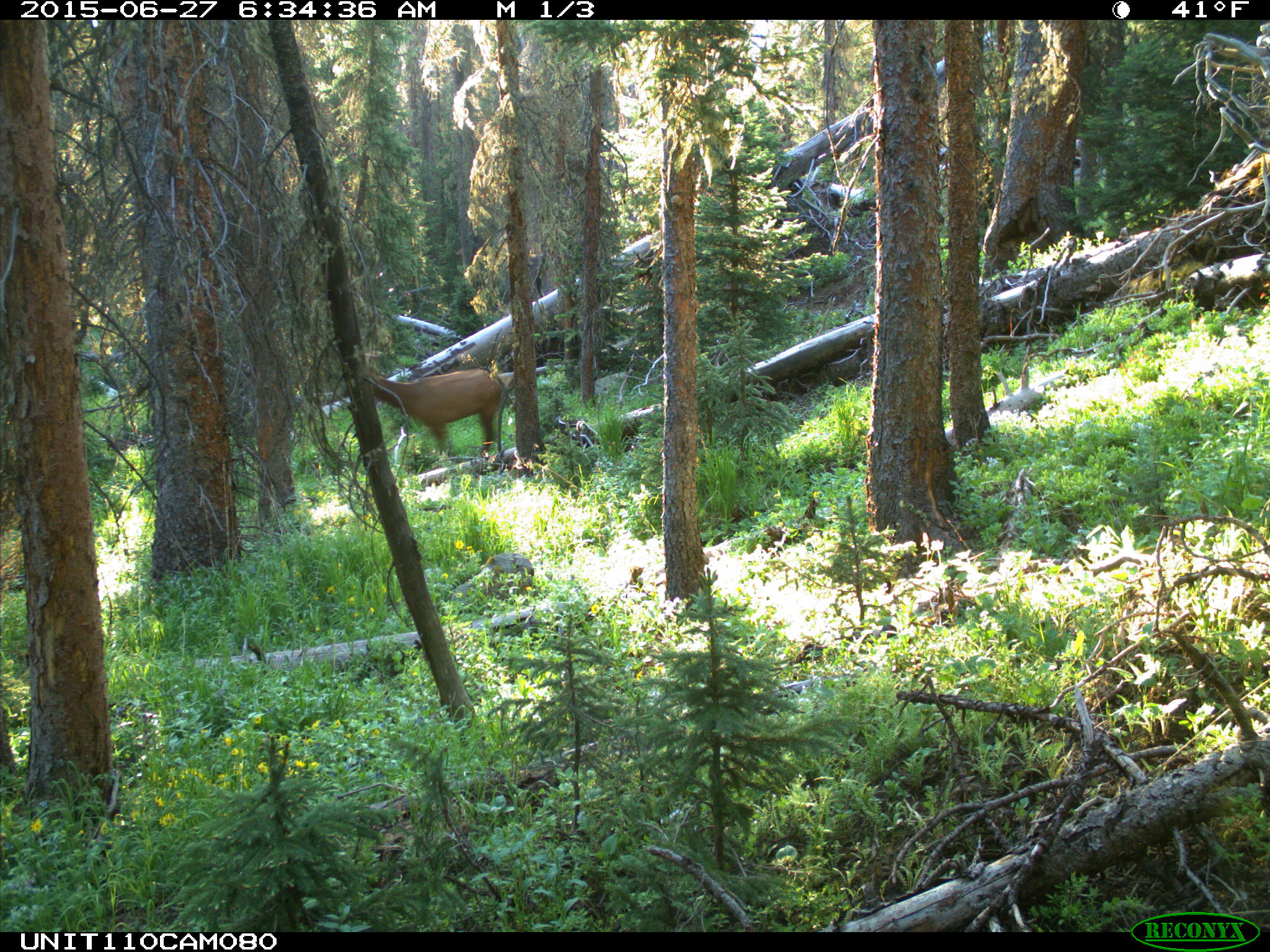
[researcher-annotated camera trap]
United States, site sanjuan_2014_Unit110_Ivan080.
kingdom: Animalia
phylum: Chordata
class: Mammalia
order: Artiodactyla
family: Cervidae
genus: Cervus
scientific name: Cervus elaphus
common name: red deer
Cervus elaphus (red deer).